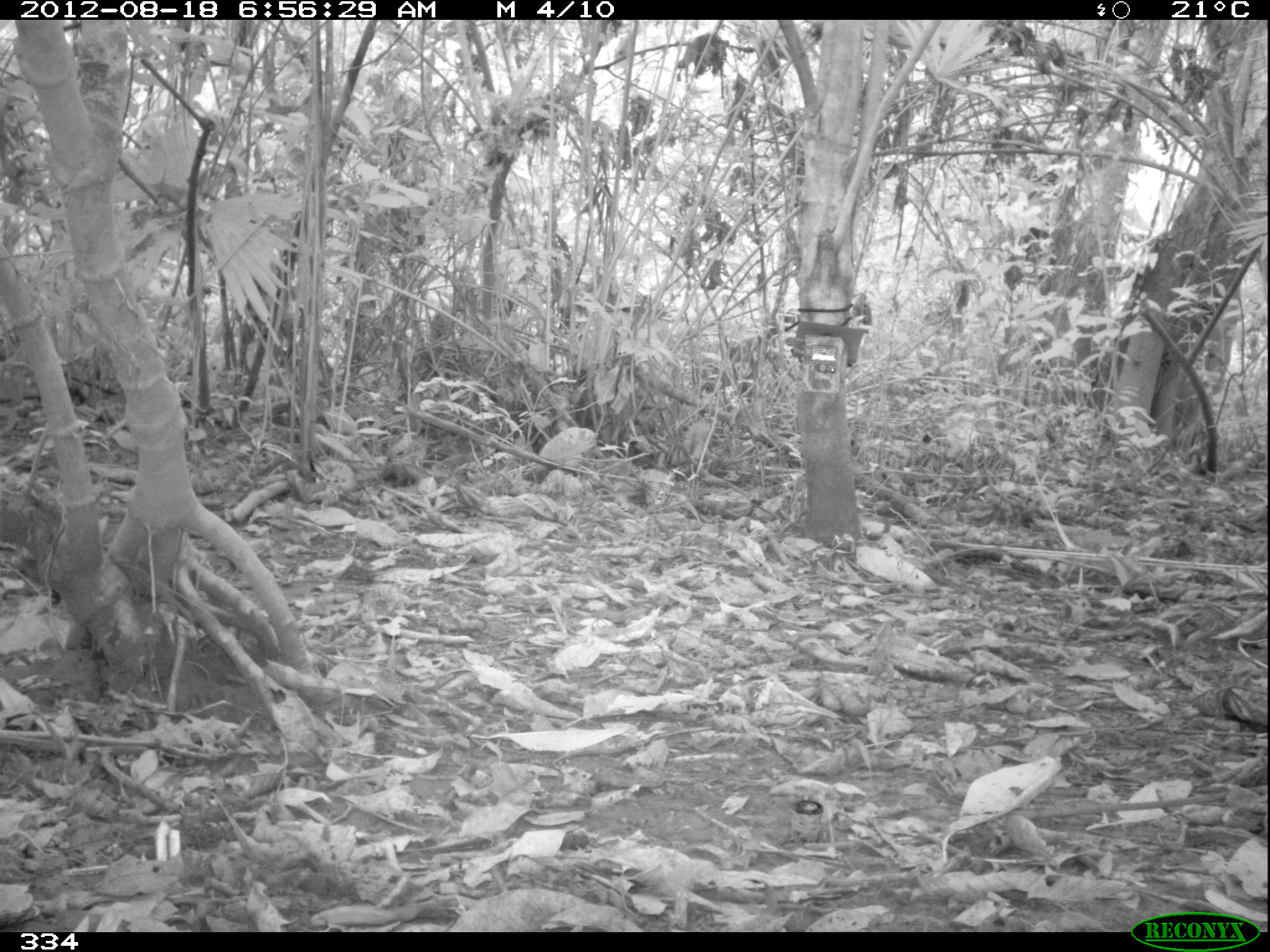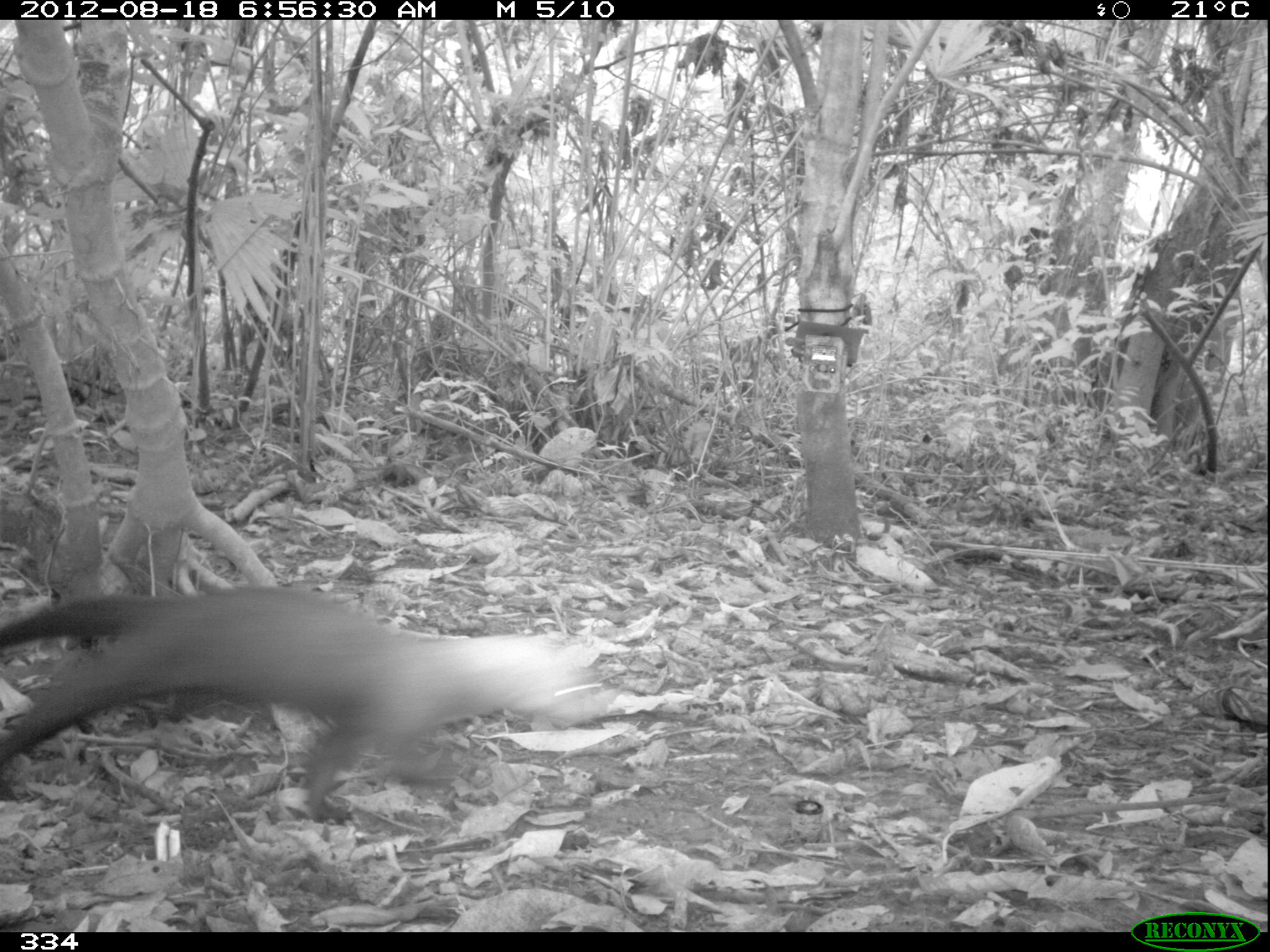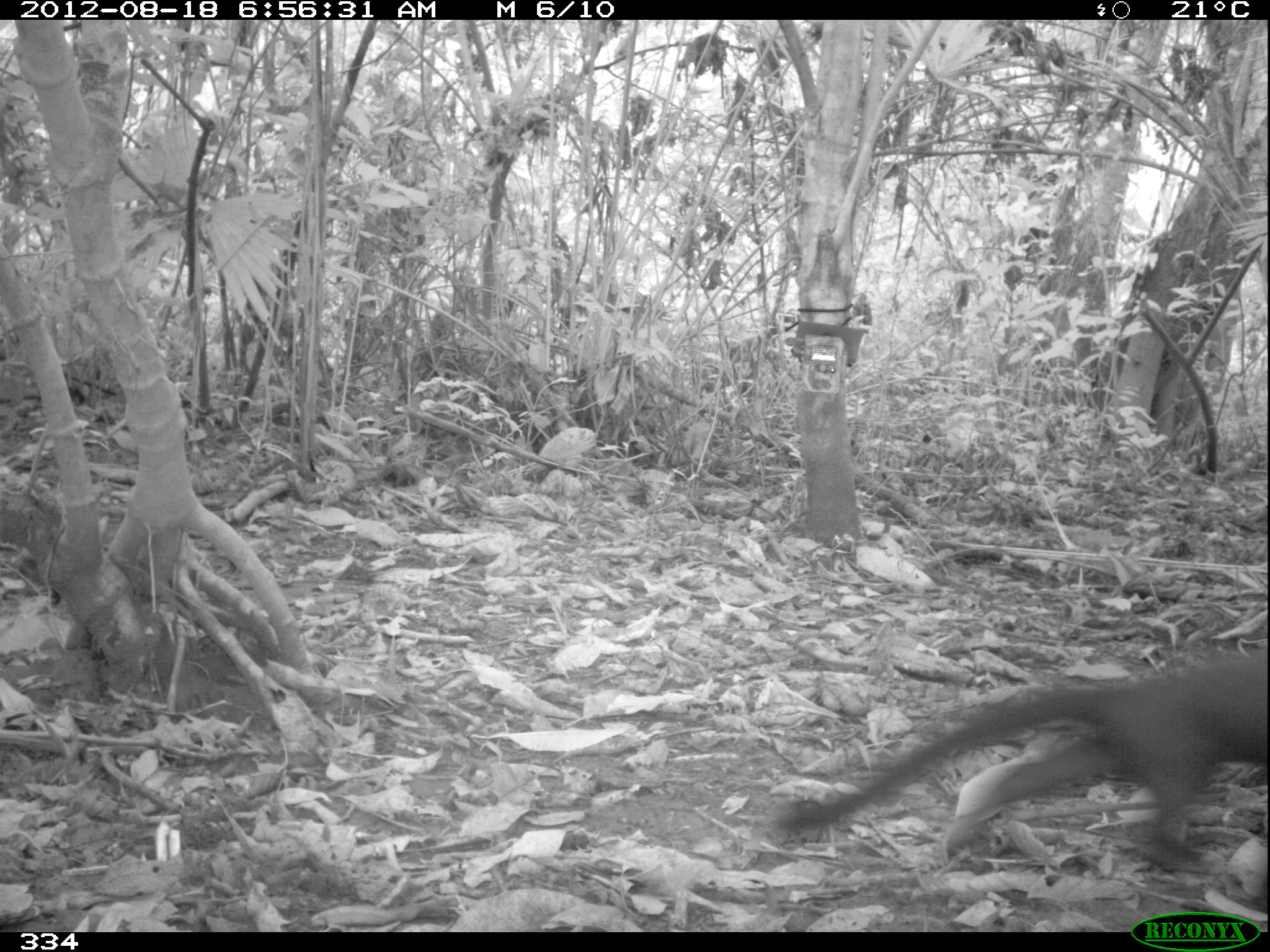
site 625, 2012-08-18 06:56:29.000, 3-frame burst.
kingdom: Animalia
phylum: Chordata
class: Mammalia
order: Carnivora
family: Mustelidae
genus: Eira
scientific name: Eira barbara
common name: tayra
Eira barbara (tayra).